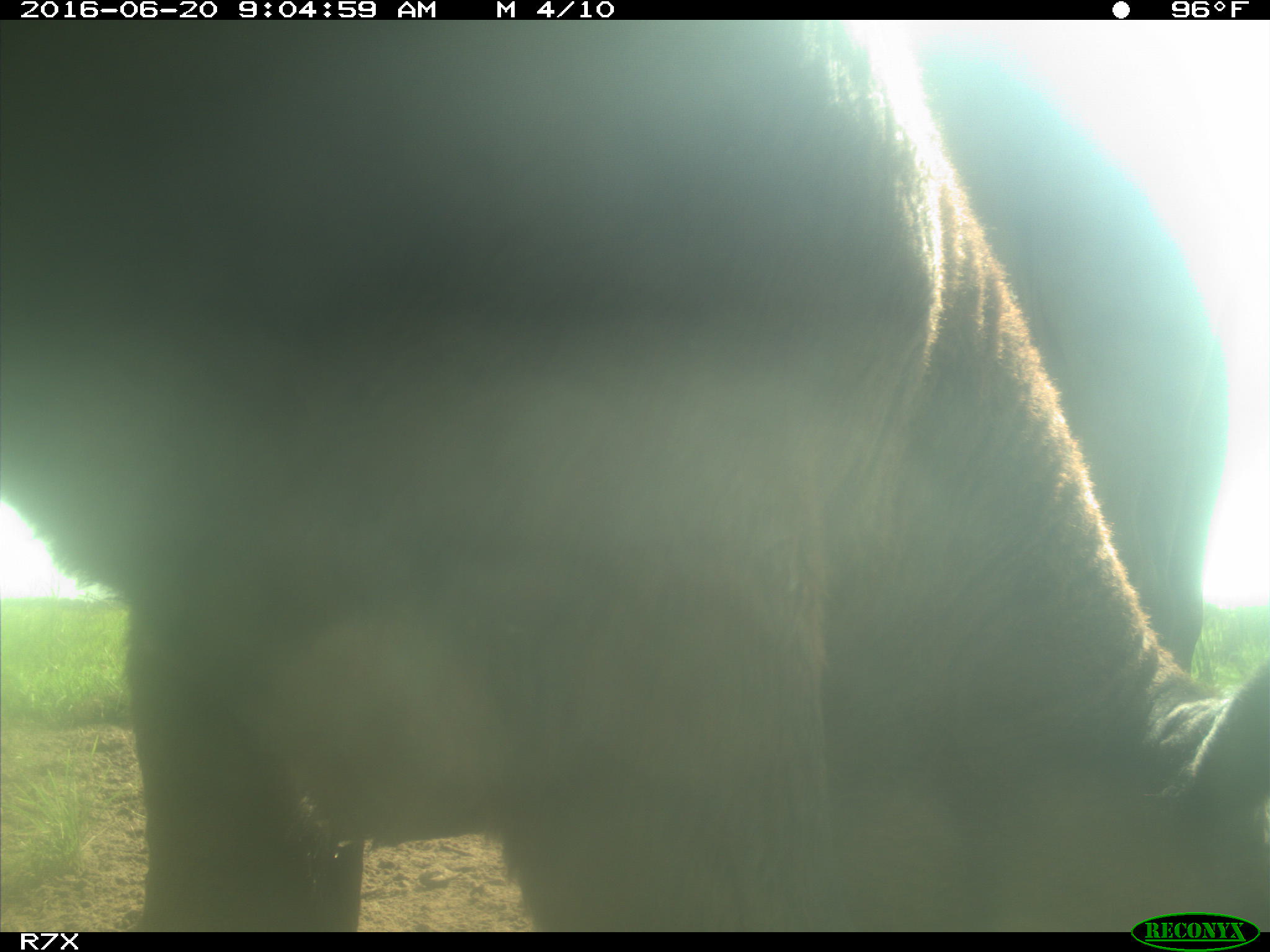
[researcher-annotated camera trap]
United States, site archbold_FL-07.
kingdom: Animalia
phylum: Chordata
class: Mammalia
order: Artiodactyla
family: Bovidae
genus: Bos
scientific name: Bos taurus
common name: domestic cow